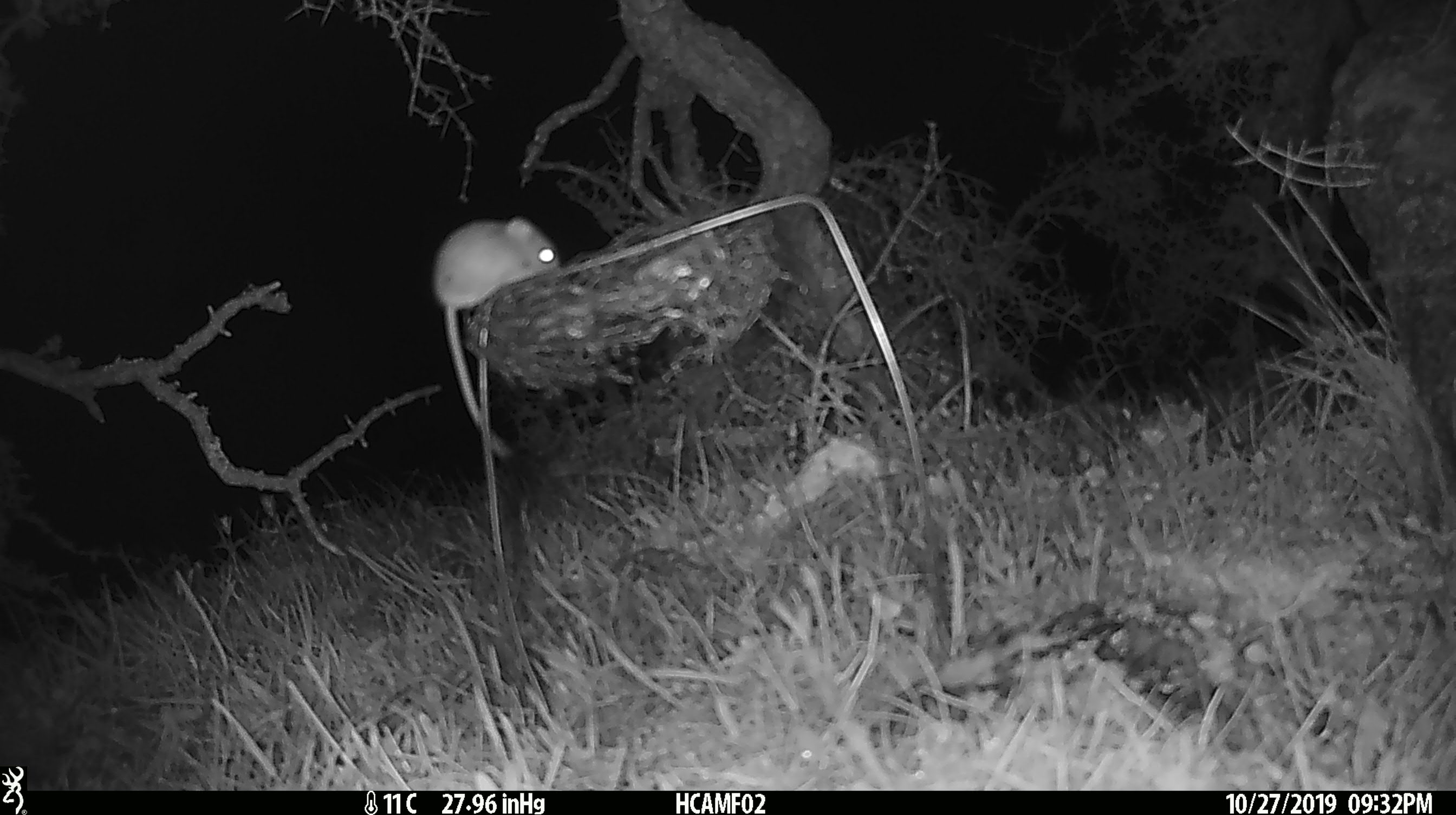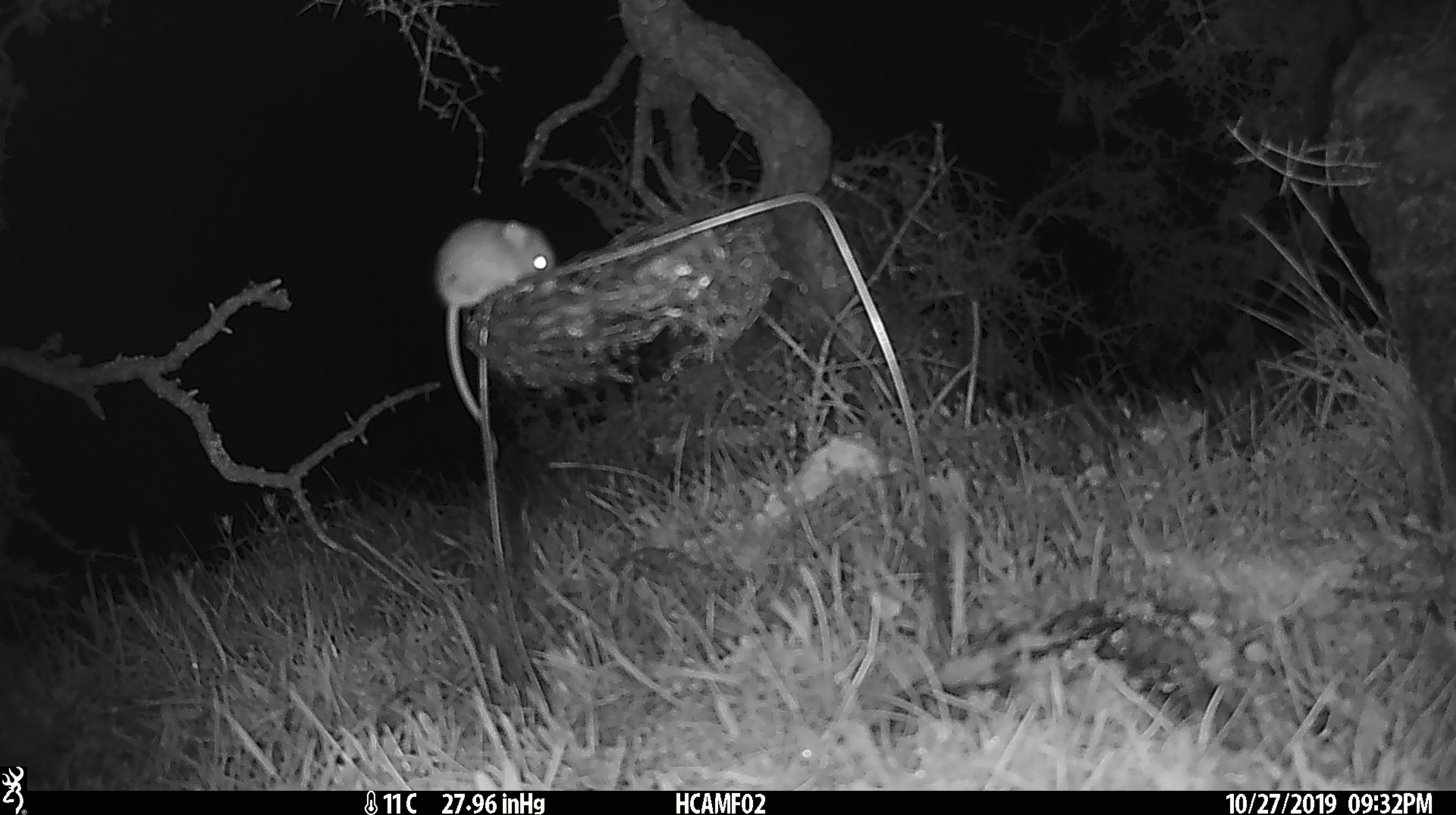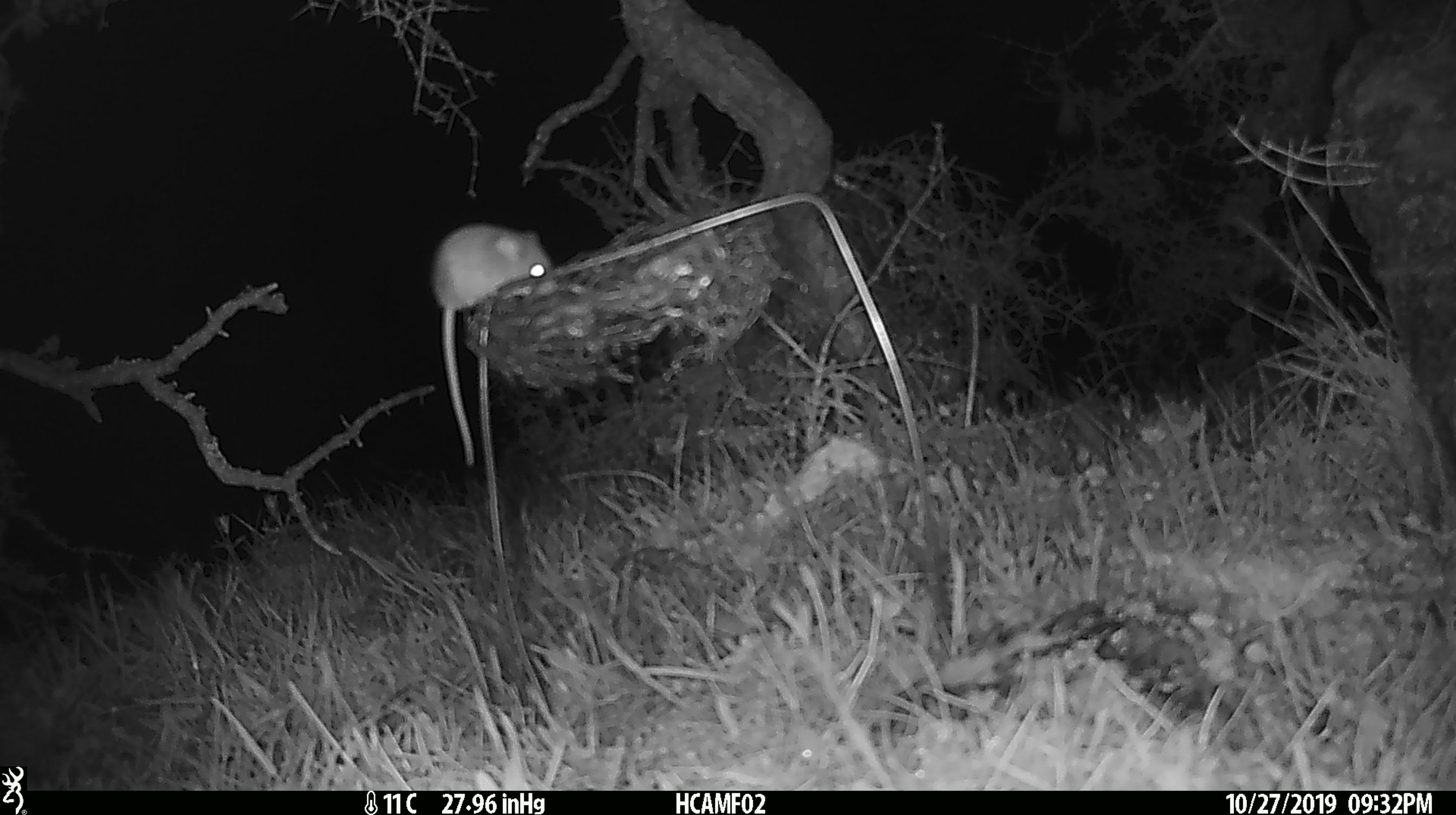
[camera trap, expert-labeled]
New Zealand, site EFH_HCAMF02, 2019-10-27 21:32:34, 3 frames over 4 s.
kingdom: Animalia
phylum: Chordata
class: Mammalia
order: Rodentia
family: Muridae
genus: Mus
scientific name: Mus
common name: mouse